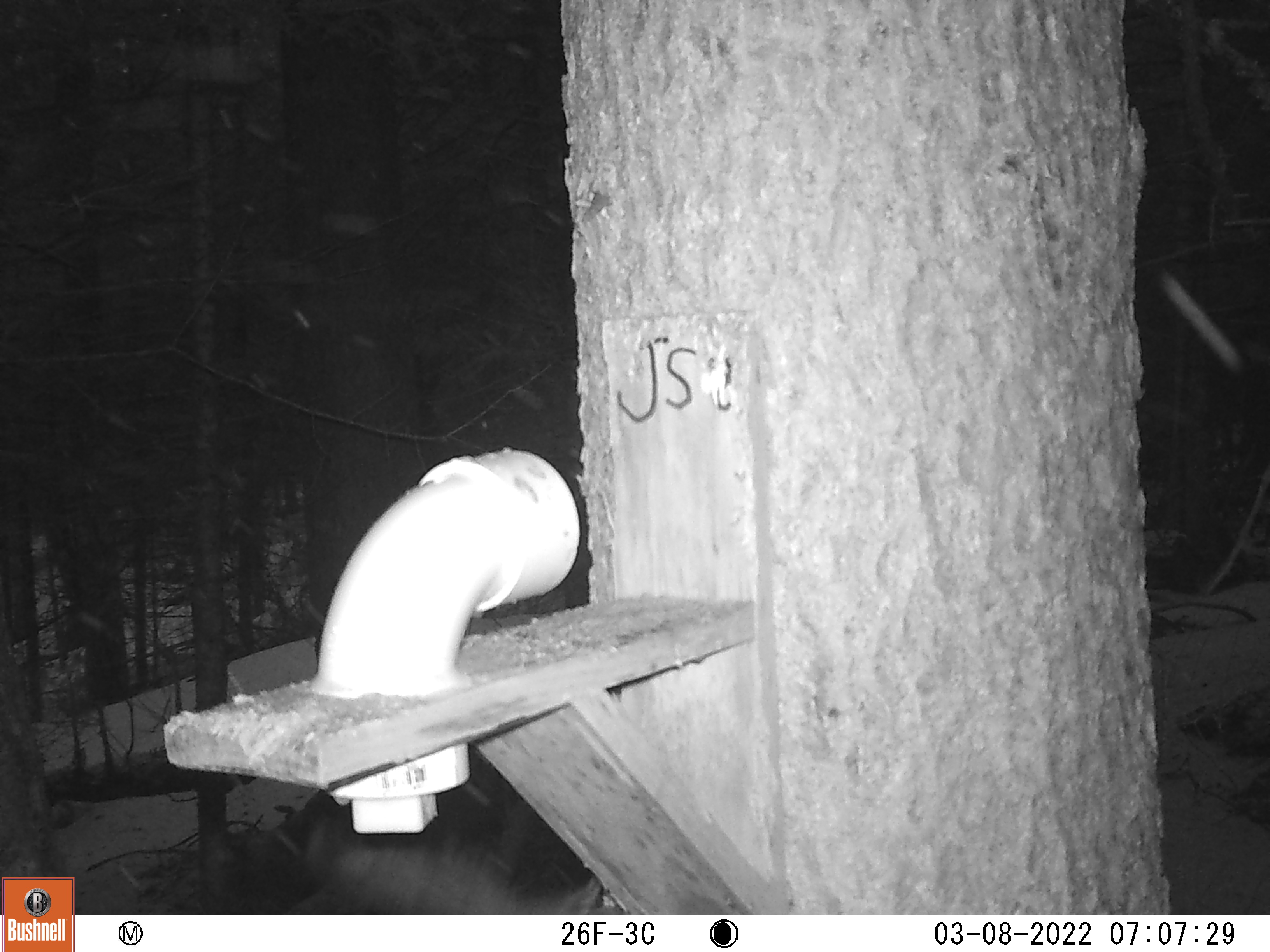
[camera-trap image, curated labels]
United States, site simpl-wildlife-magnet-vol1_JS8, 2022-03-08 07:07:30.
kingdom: Animalia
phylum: Chordata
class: Mammalia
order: Rodentia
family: Sciuridae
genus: Tamiasciurus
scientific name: Tamiasciurus hudsonicus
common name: red squirrel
Red squirrel (Tamiasciurus hudsonicus).